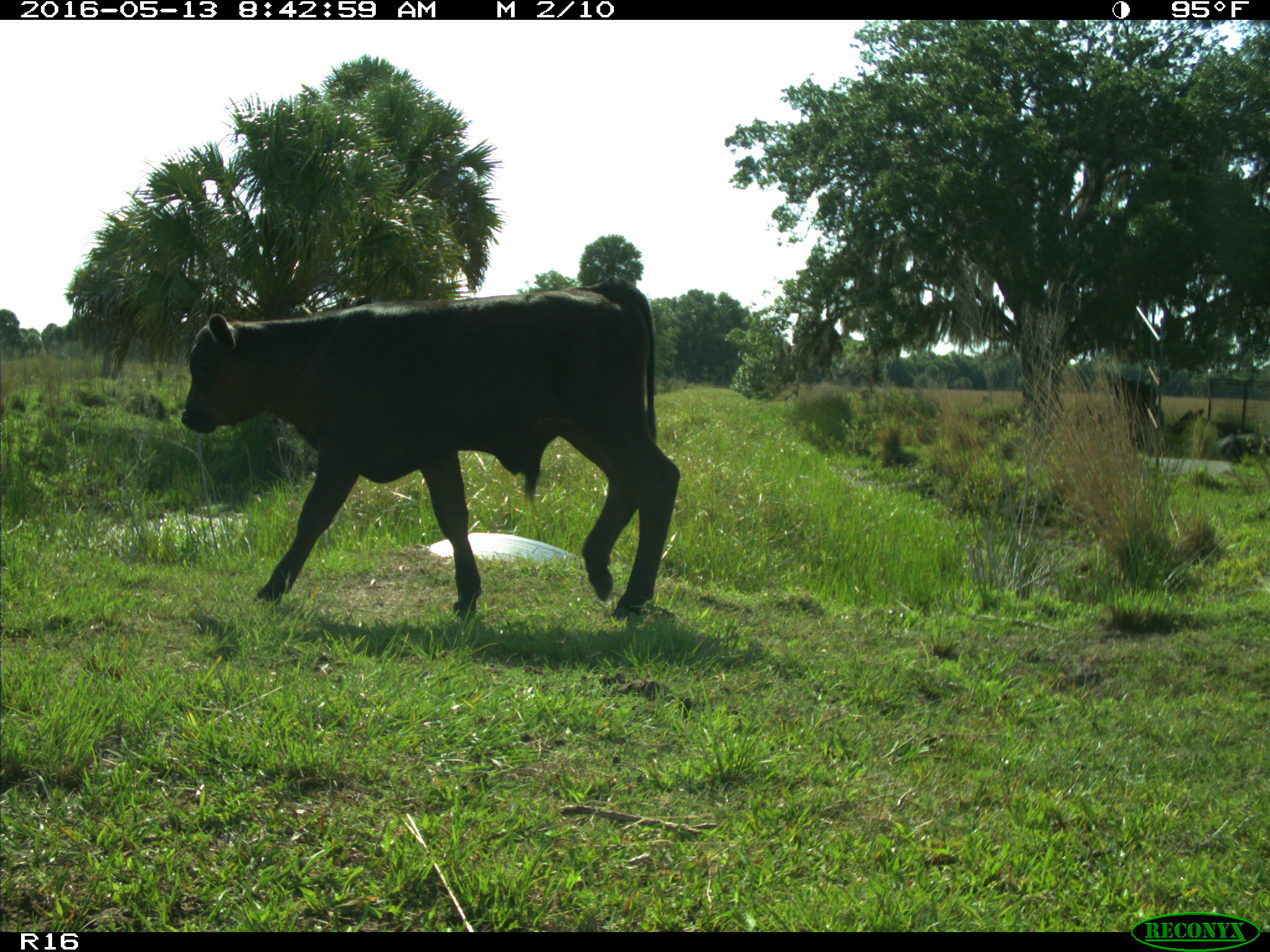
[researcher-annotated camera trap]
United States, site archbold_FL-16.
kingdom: Animalia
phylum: Chordata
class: Mammalia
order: Artiodactyla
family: Bovidae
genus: Bos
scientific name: Bos taurus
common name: domestic cow